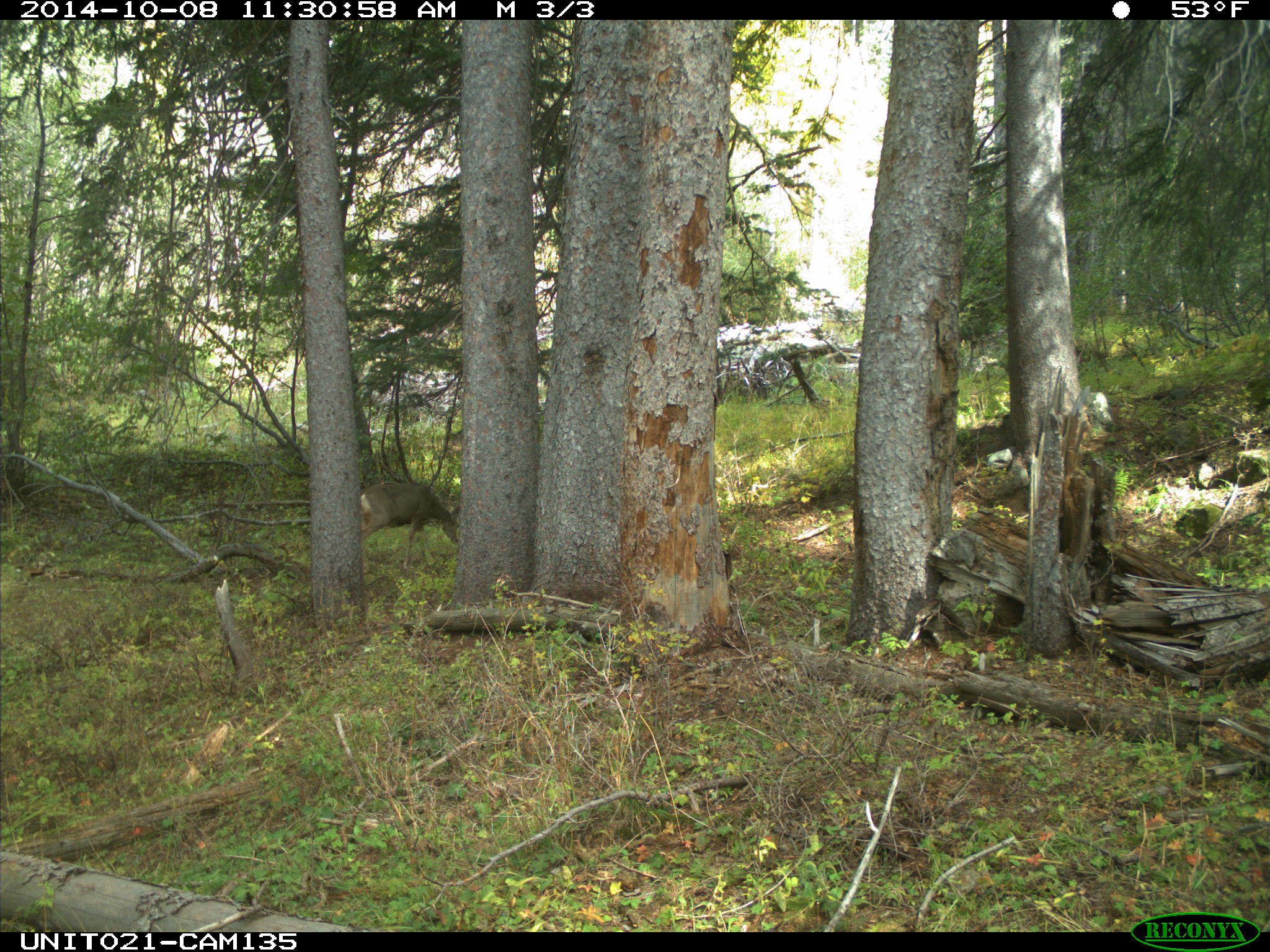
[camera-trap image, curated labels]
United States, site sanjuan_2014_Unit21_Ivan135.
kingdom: Animalia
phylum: Chordata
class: Mammalia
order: Artiodactyla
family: Cervidae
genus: Odocoileus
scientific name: Odocoileus hemionus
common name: mule deer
Odocoileus hemionus (mule deer).